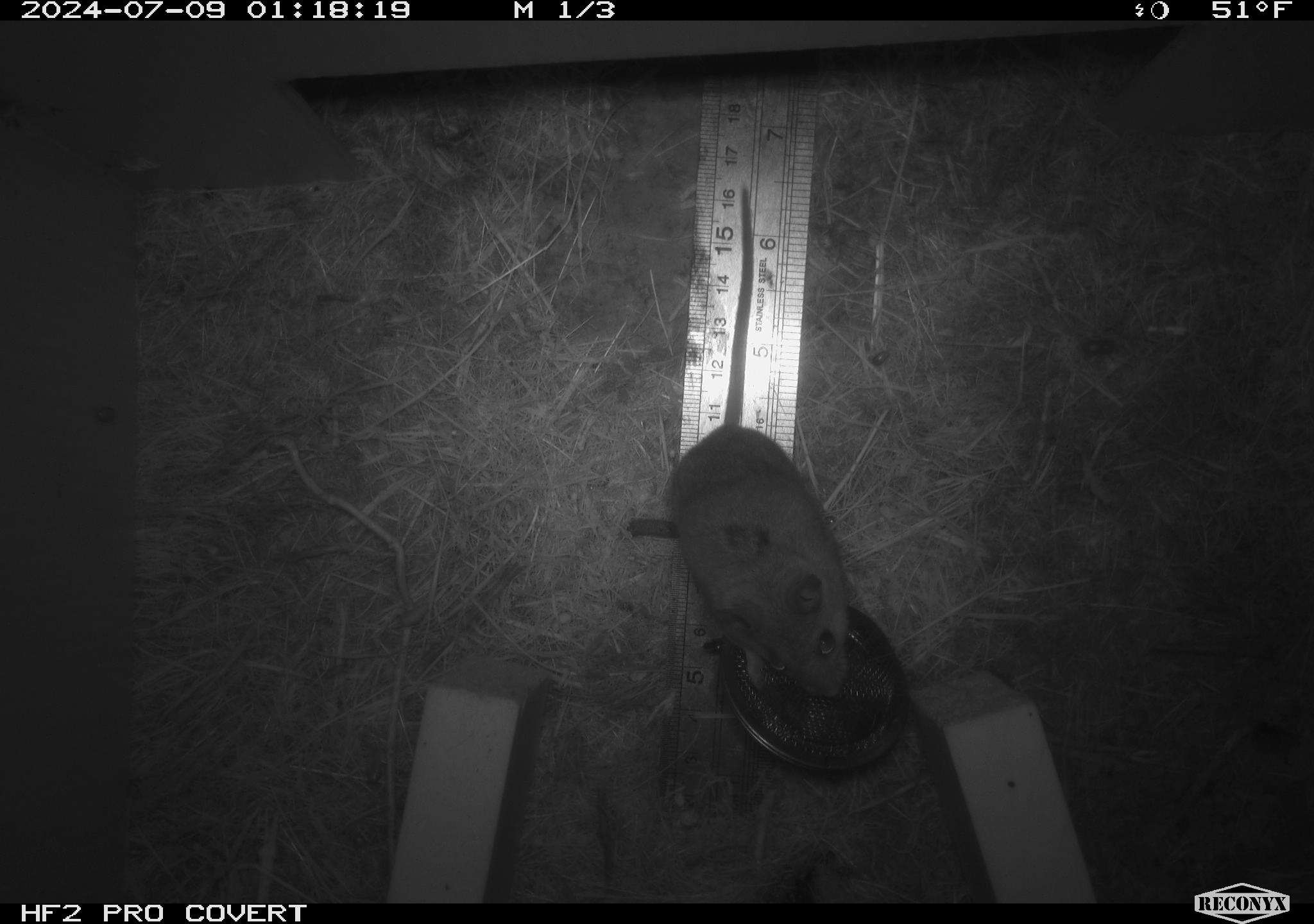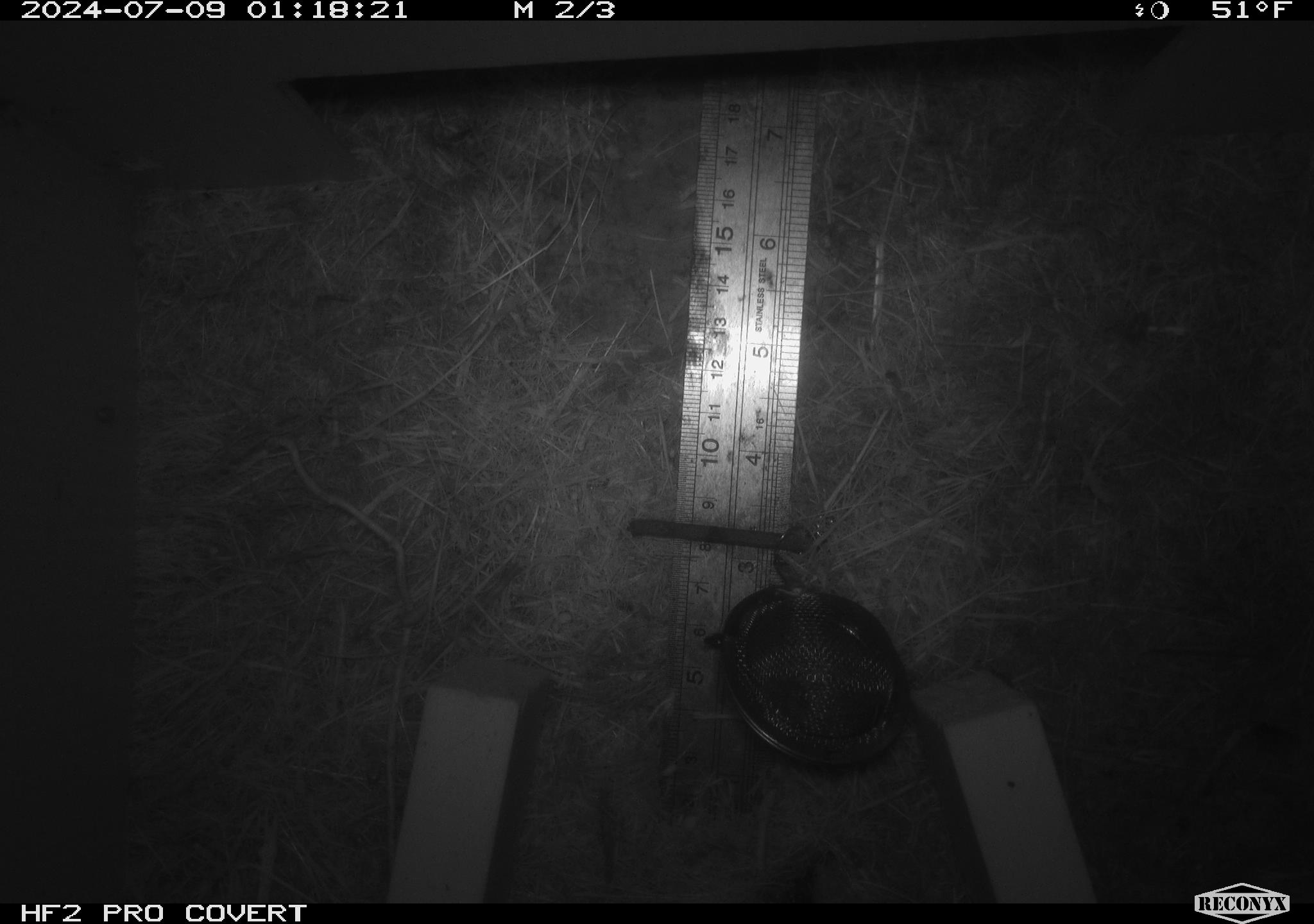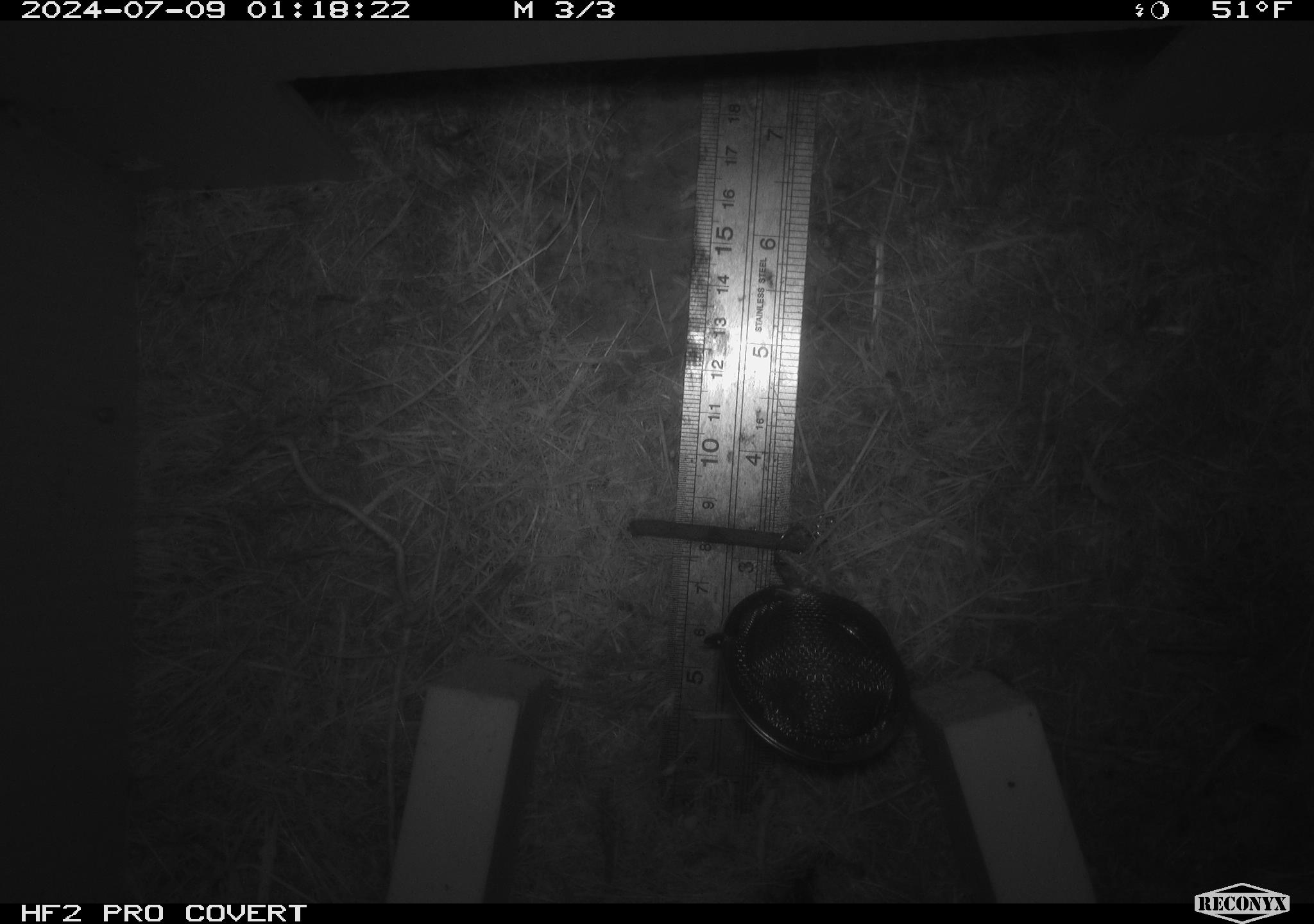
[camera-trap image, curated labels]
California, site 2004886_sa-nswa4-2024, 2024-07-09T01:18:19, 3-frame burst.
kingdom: Animalia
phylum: Chordata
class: Mammalia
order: Rodentia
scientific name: Rodentia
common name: mouse species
Mouse species (Rodentia).